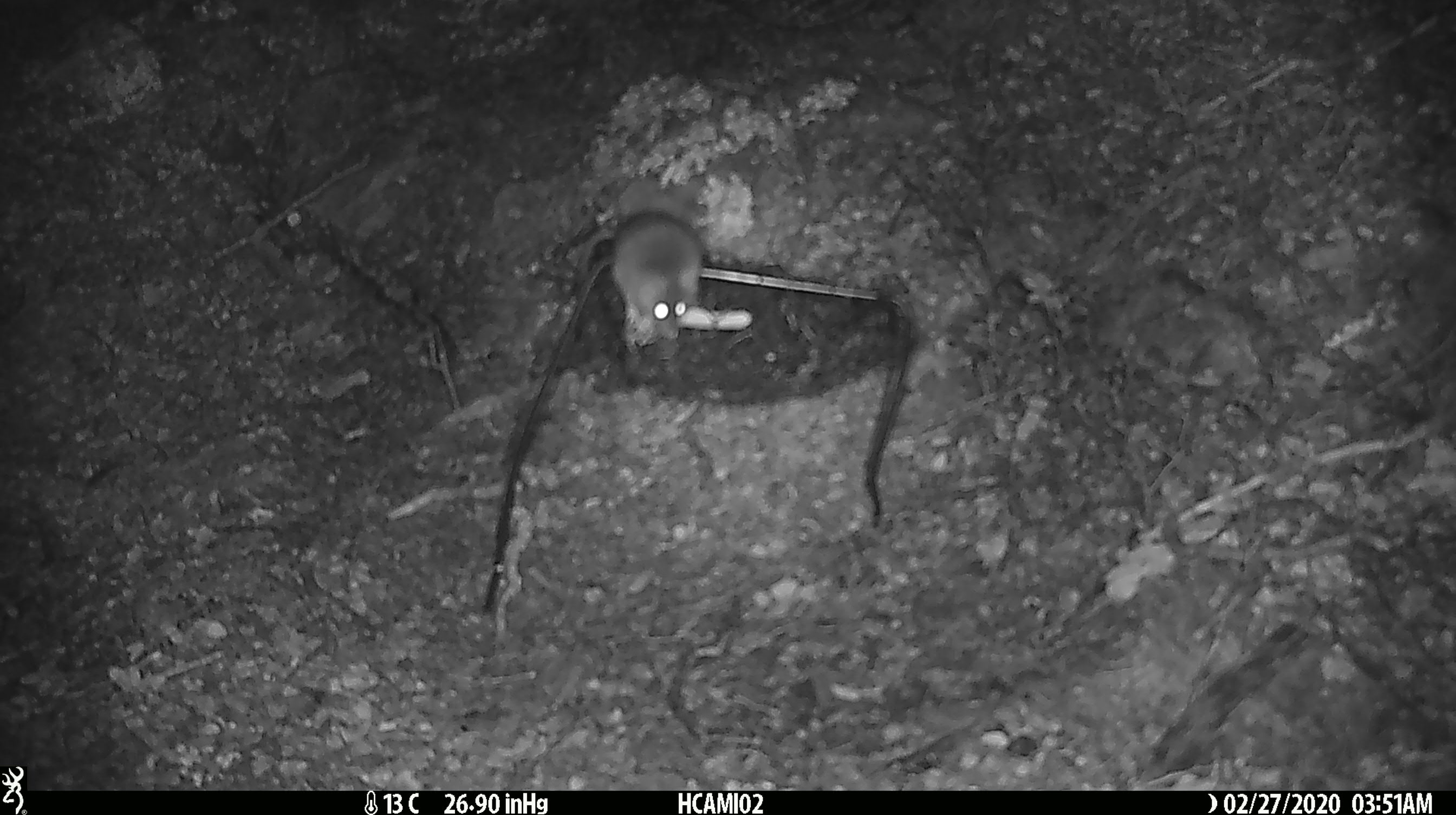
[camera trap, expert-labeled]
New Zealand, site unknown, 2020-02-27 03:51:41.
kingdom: Animalia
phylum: Chordata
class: Mammalia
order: Rodentia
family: Muridae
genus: Mus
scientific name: Mus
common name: mouse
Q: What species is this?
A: Mouse (Mus).